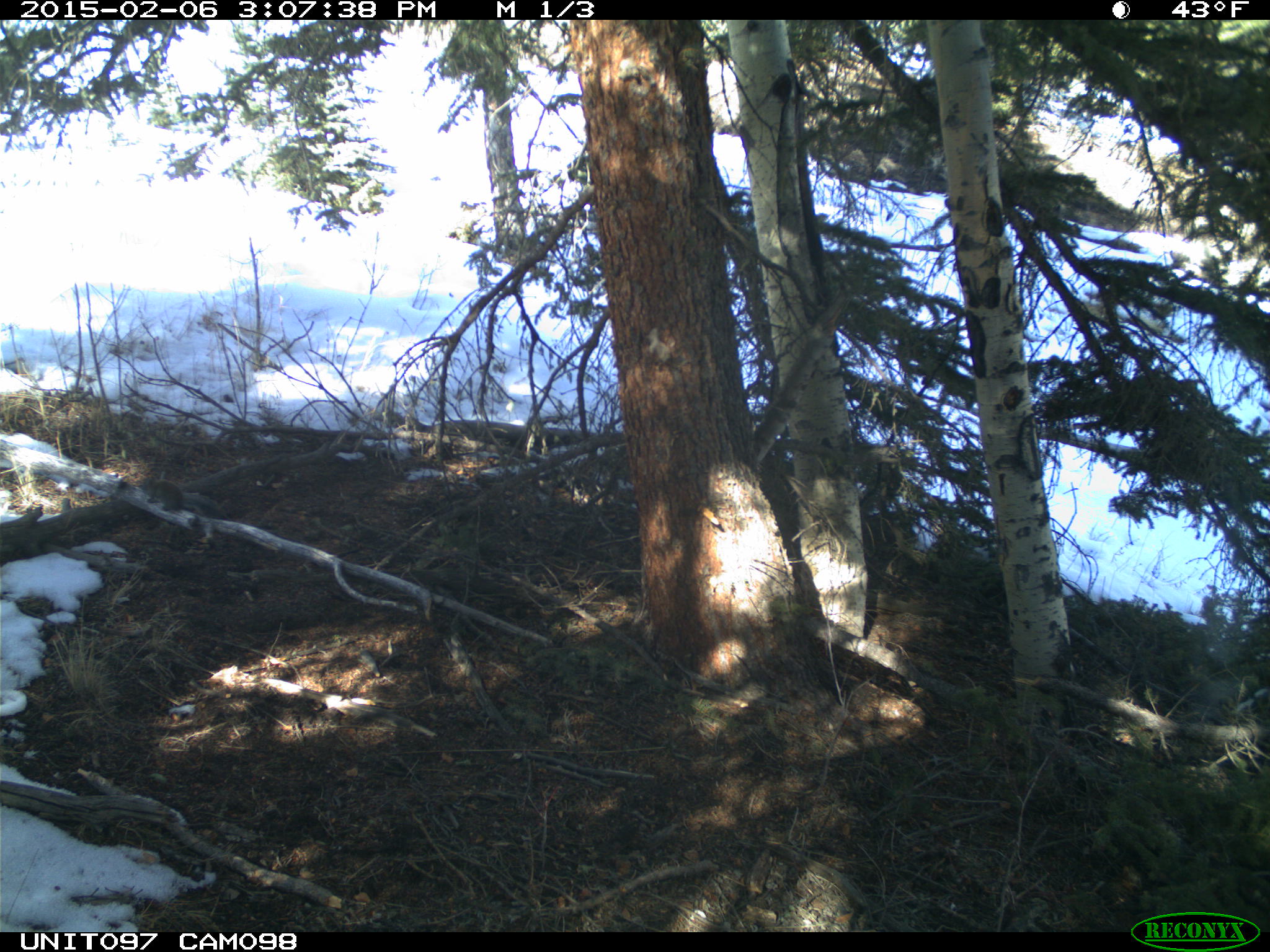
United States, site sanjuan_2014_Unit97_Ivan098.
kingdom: Animalia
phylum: Chordata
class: Mammalia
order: Rodentia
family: Sciuridae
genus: Tamiasciurus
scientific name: Tamiasciurus hudsonicus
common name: american red squirrel